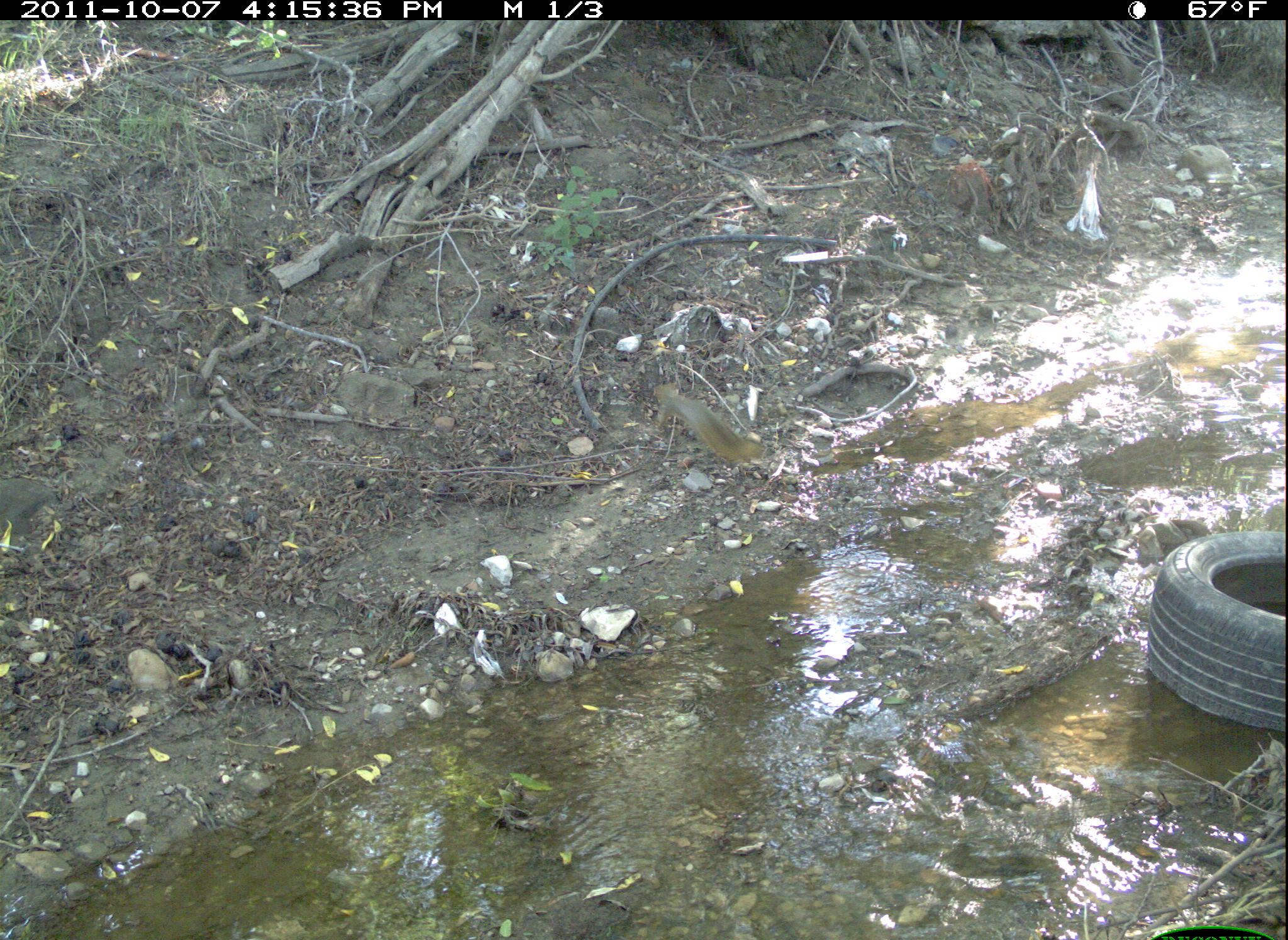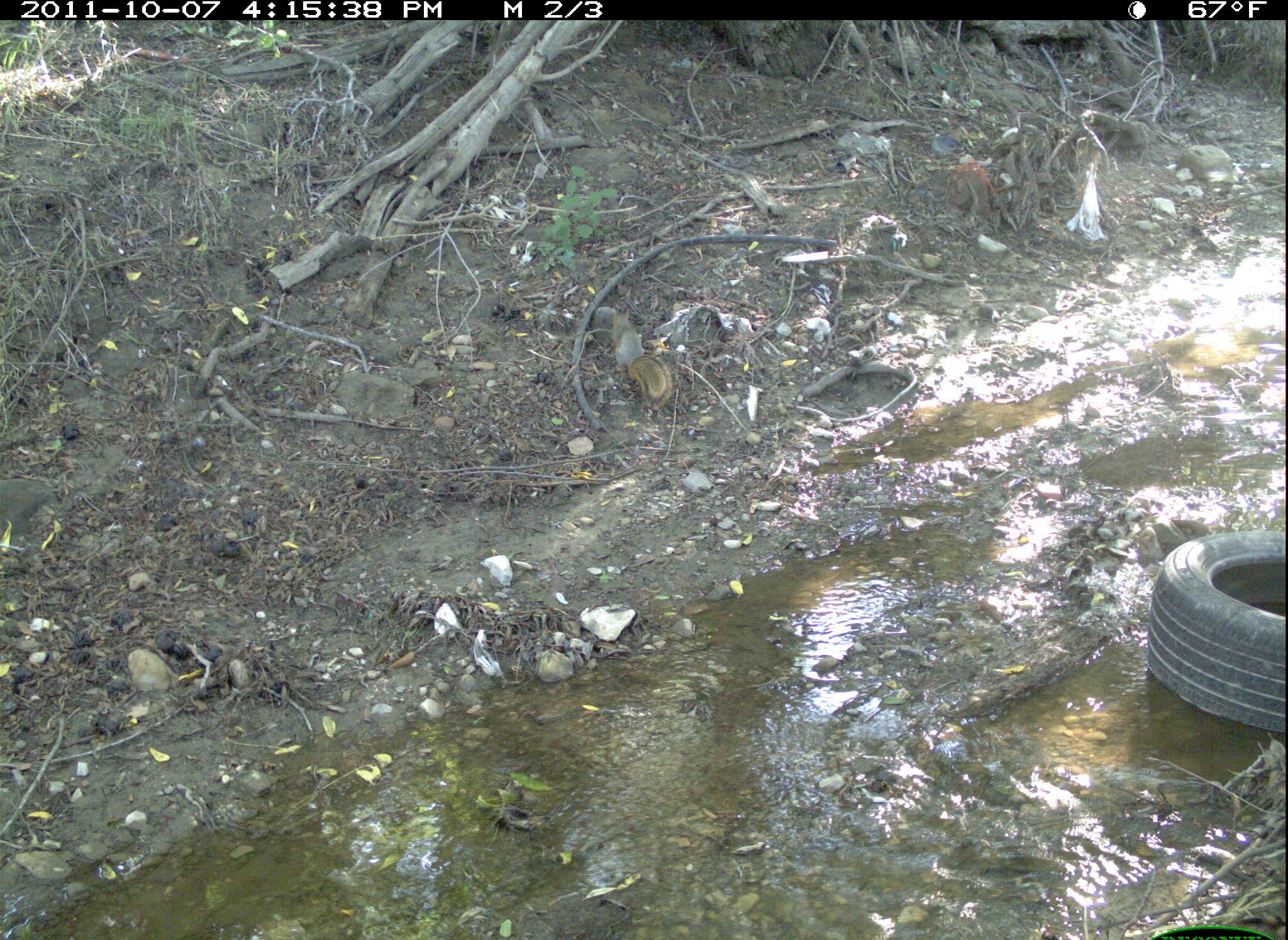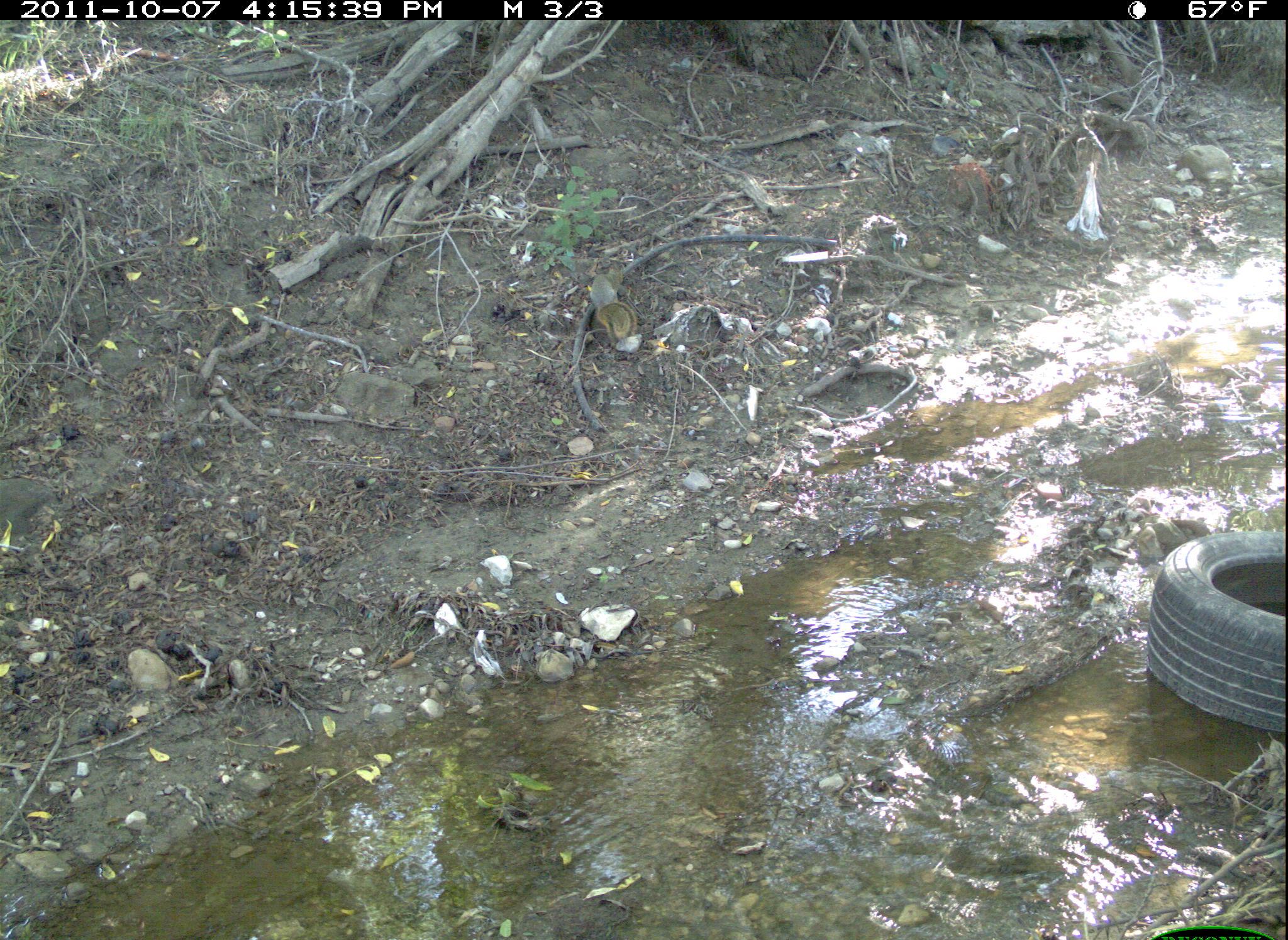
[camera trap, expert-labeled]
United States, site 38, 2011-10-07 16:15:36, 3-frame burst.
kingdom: Animalia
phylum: Chordata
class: Mammalia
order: Rodentia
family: Sciuridae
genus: Sciurus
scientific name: Sciurus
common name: squirrel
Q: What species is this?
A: Squirrel (Sciurus).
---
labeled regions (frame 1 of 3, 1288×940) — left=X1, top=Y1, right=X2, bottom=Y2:
squirrel: left=644, top=371, right=770, bottom=479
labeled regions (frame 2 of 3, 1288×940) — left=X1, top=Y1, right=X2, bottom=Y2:
squirrel: left=604, top=304, right=676, bottom=414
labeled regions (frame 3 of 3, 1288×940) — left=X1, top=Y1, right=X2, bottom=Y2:
squirrel: left=587, top=259, right=639, bottom=354